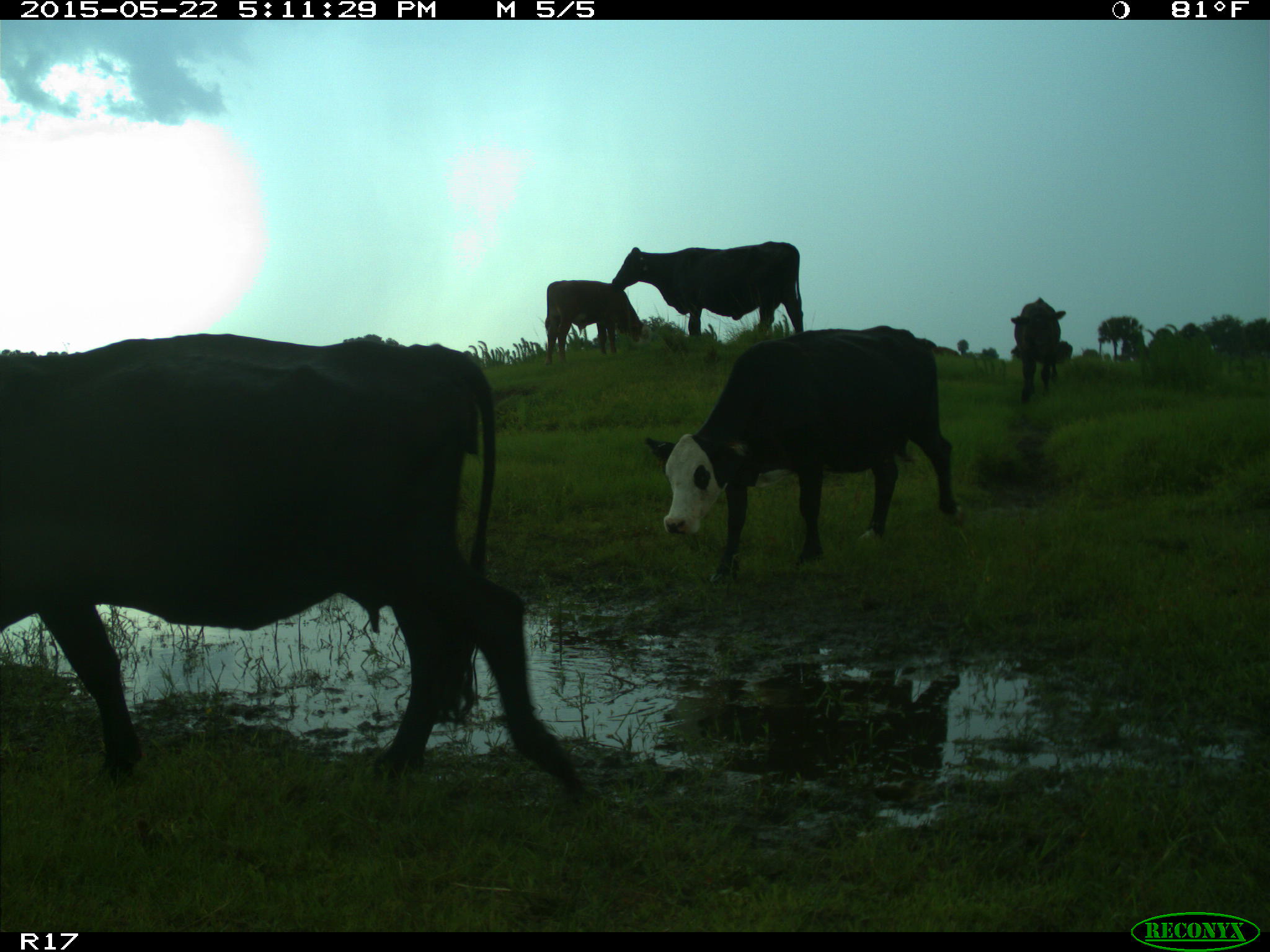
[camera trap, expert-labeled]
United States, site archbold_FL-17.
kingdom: Animalia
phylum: Chordata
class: Mammalia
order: Artiodactyla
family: Bovidae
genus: Bos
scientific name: Bos taurus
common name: domestic cow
Bos taurus (domestic cow).